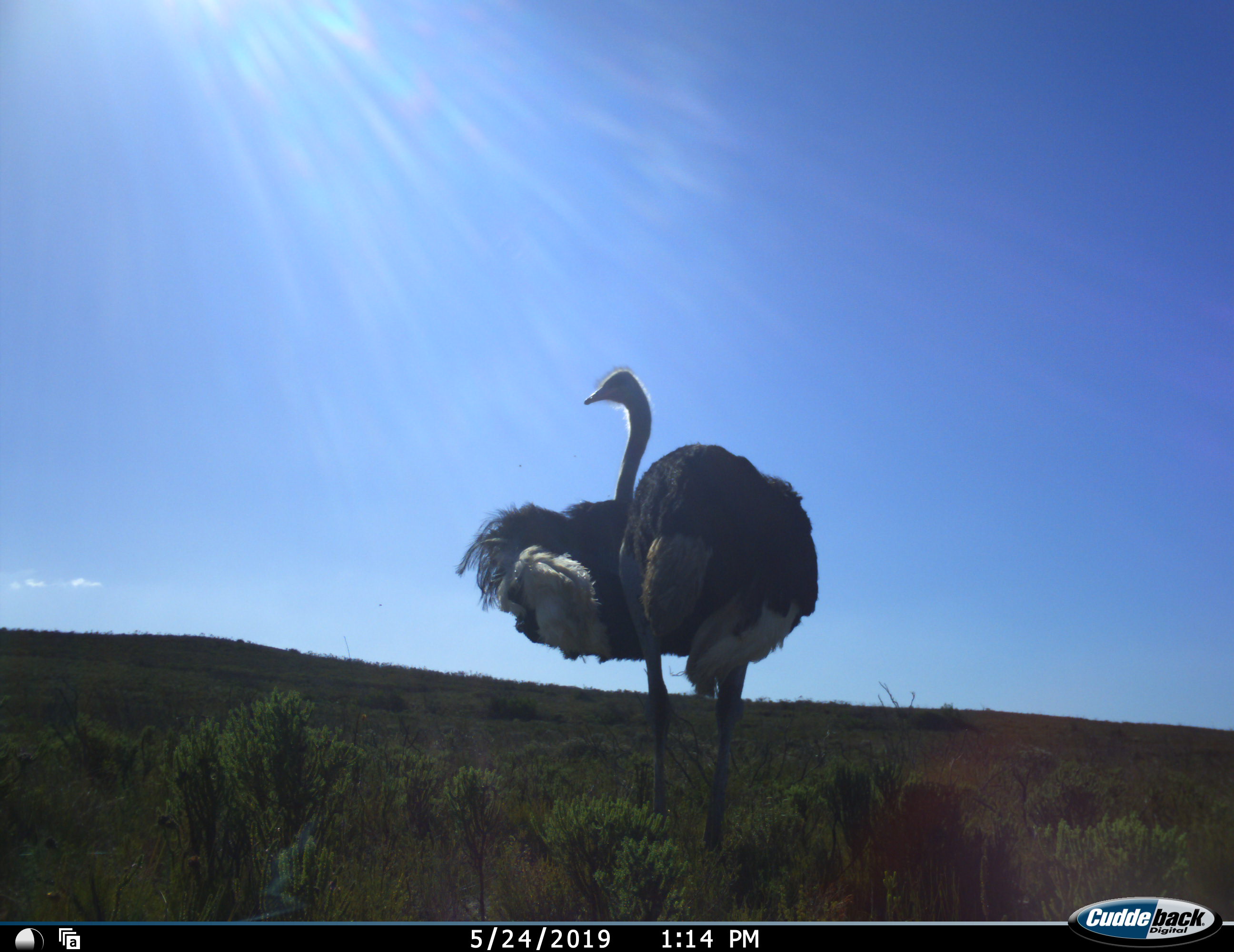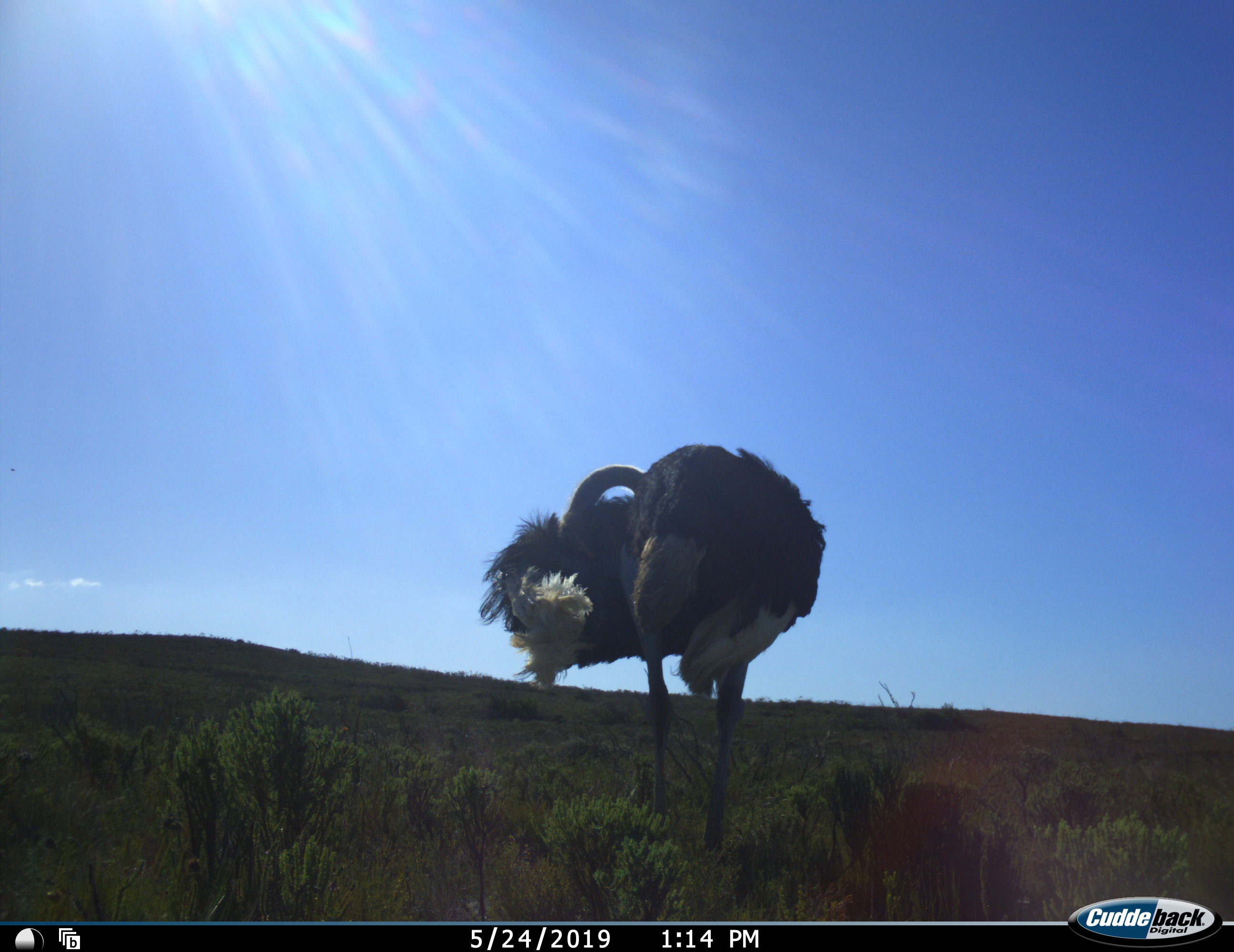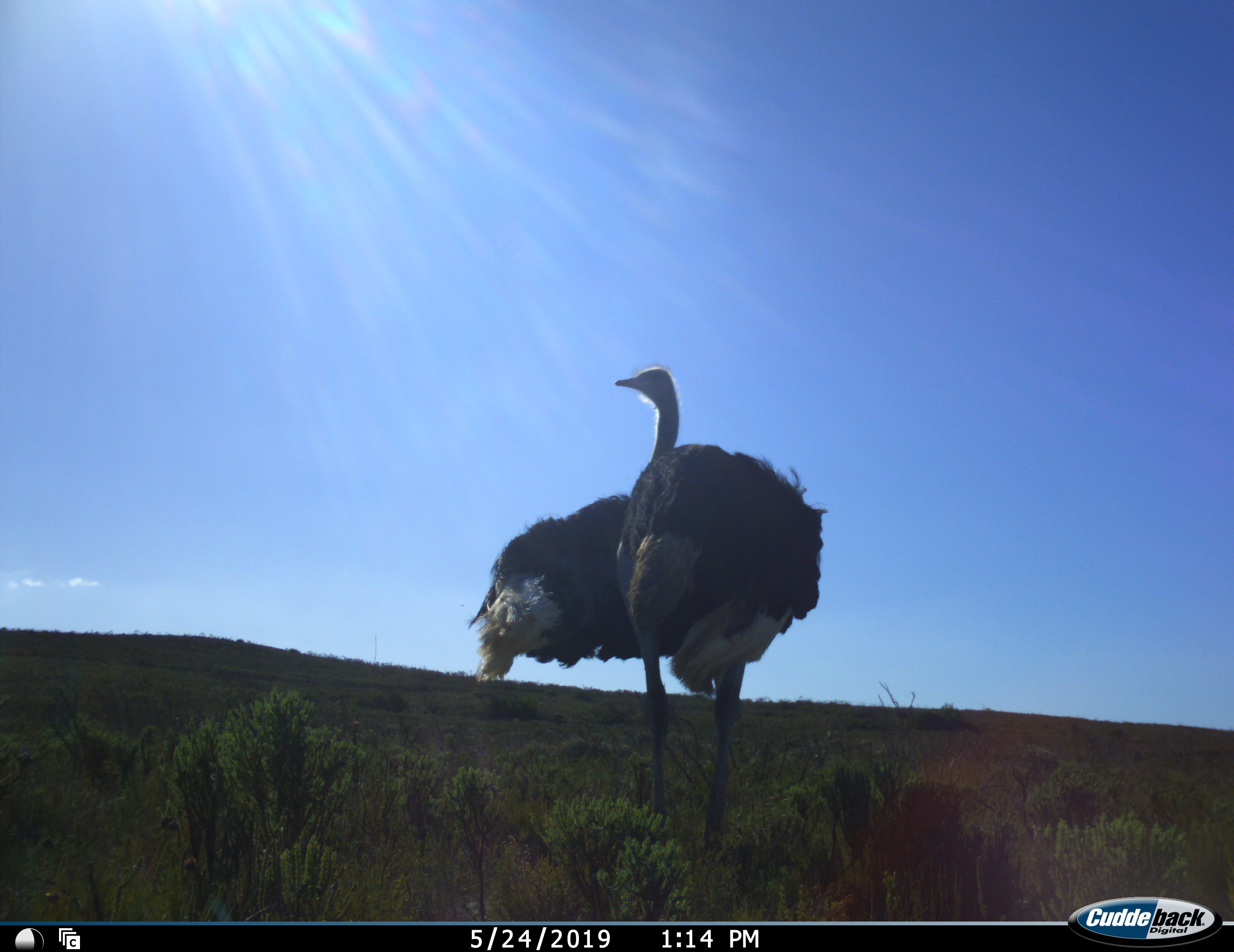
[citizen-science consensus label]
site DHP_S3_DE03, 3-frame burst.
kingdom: Animalia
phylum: Chordata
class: Aves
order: Struthioniformes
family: Struthionidae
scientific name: Struthionidae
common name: ostrich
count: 1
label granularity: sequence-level